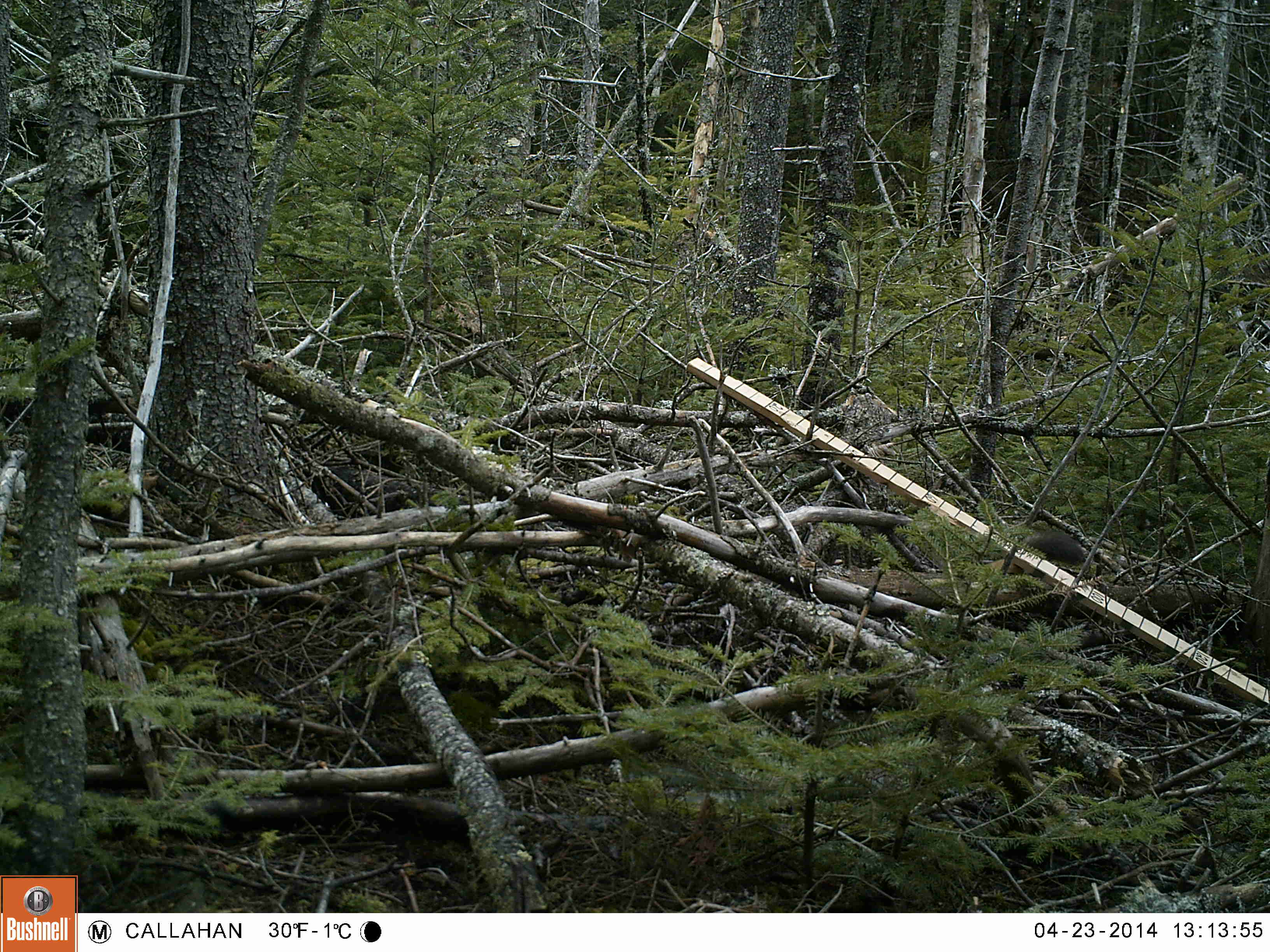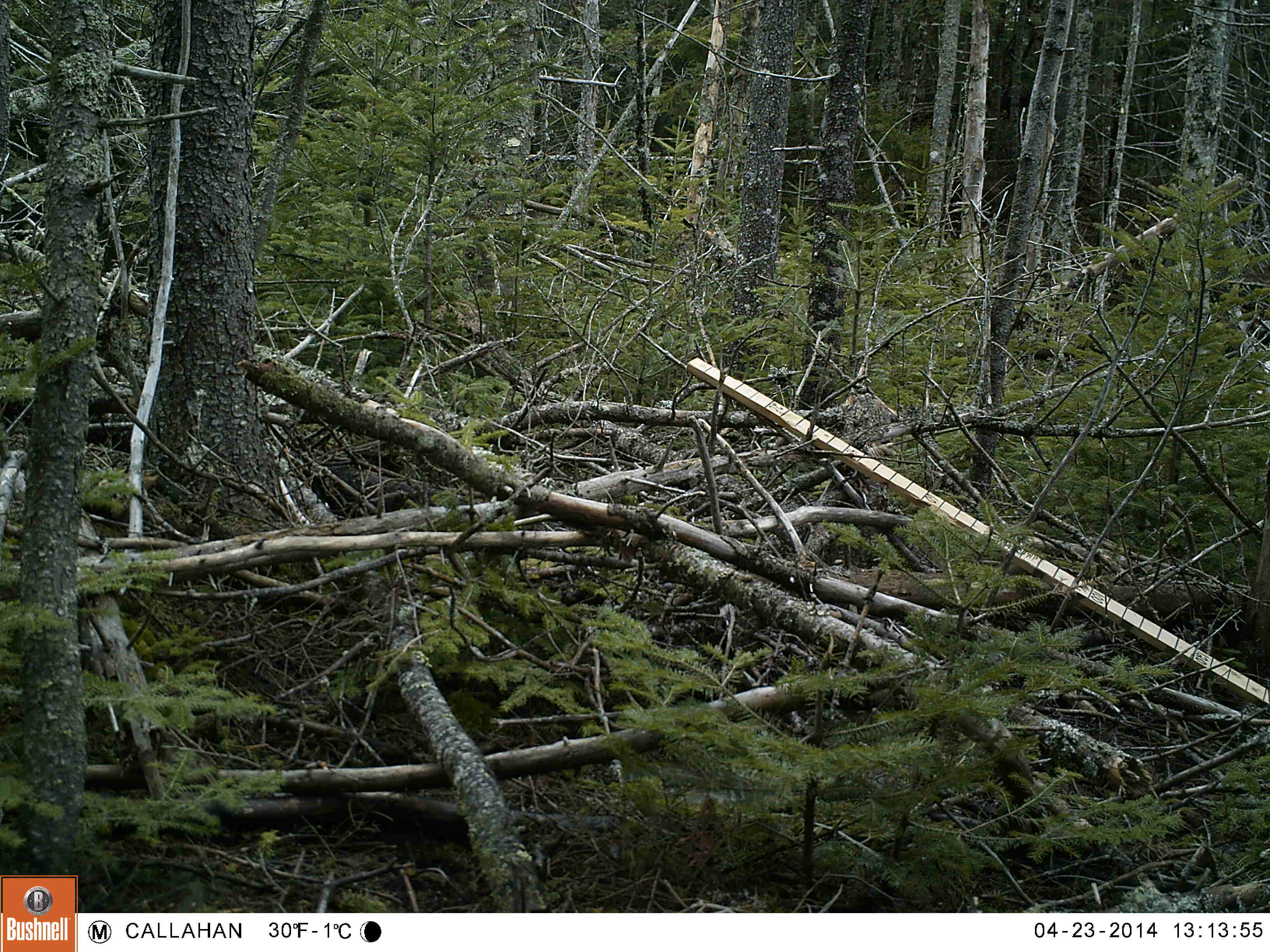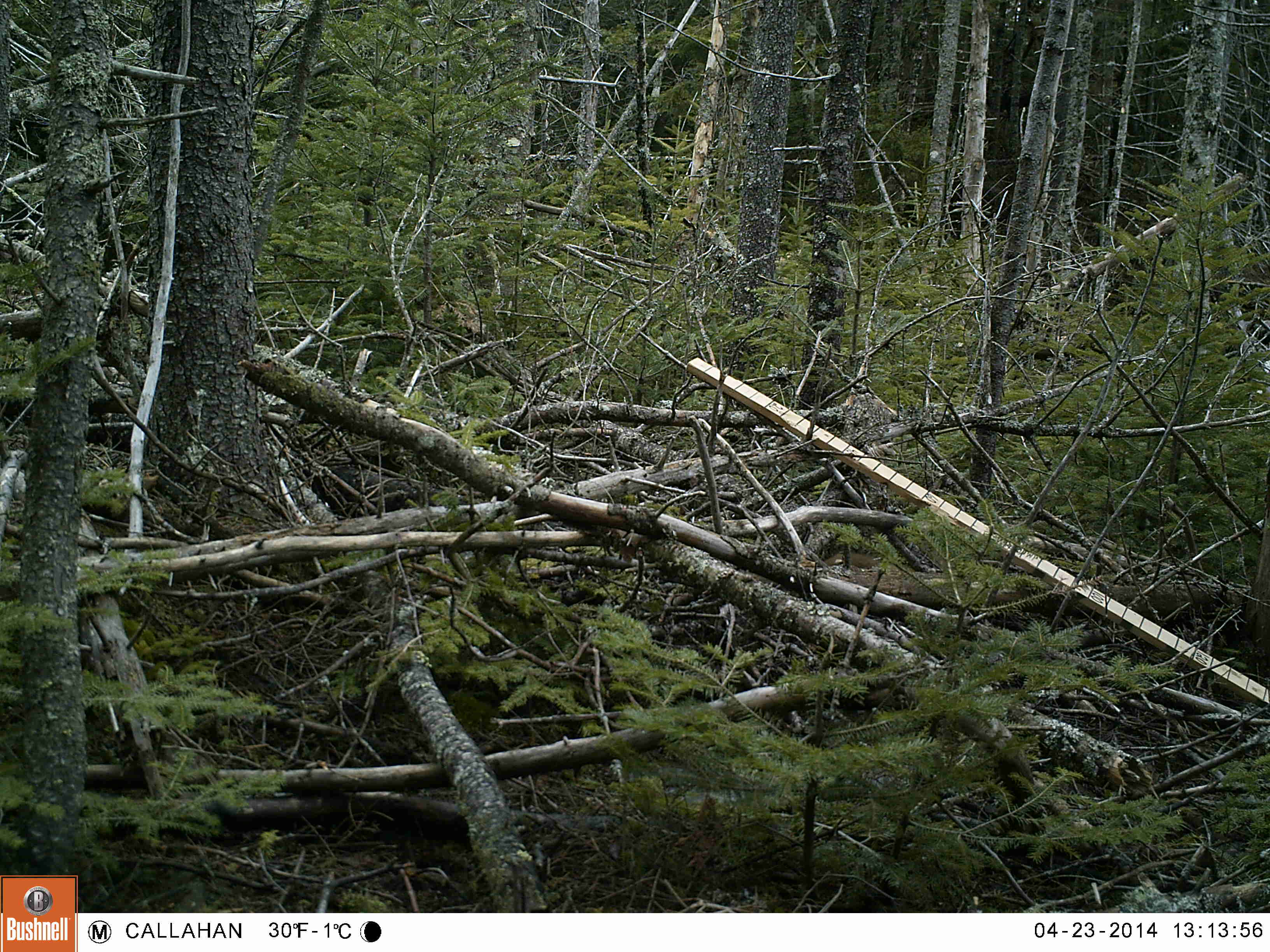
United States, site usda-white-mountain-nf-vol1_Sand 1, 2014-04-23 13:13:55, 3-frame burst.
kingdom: Animalia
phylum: Chordata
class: Mammalia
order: Carnivora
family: Mustelidae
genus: Martes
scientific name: Martes americana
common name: american marten